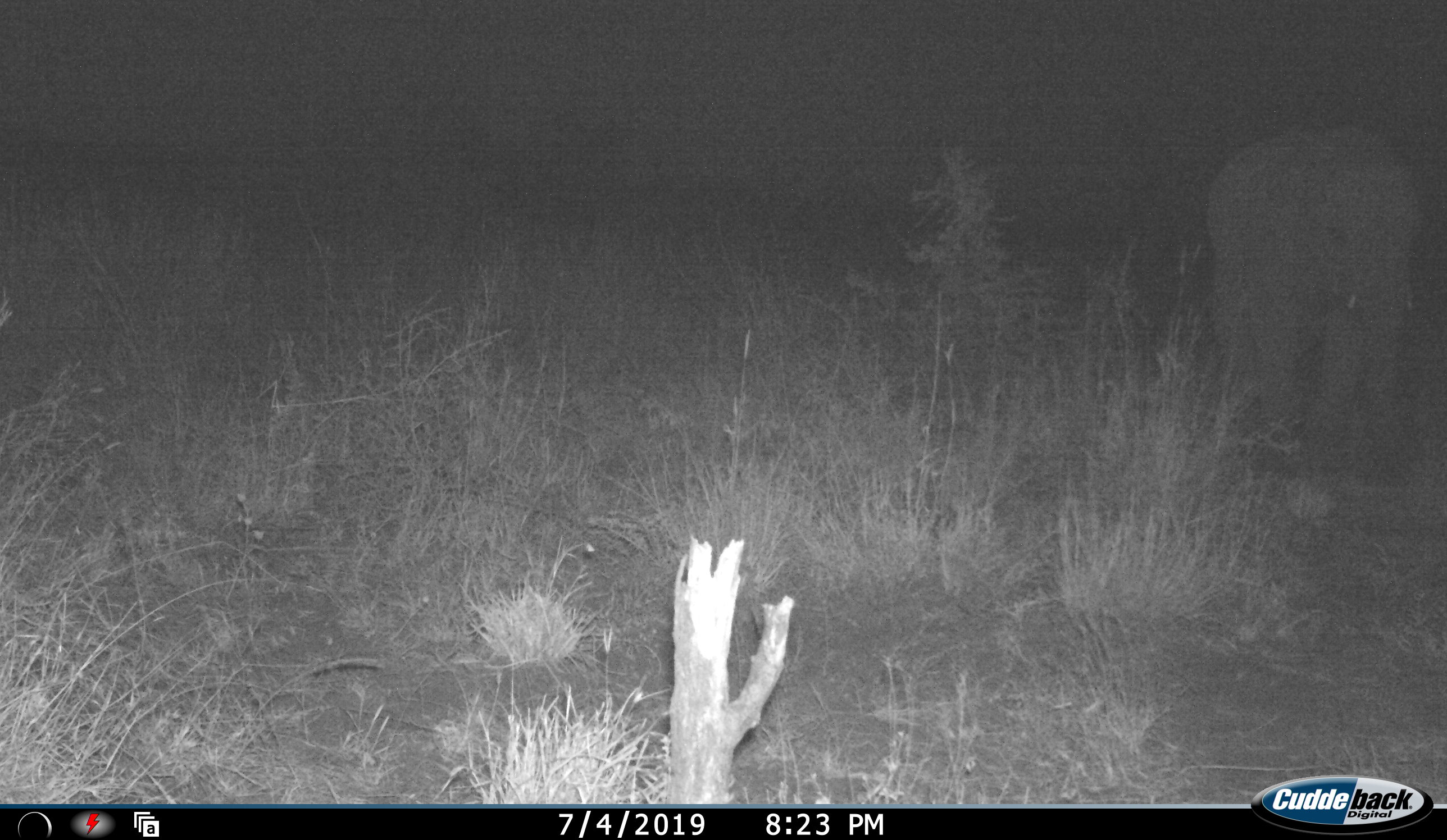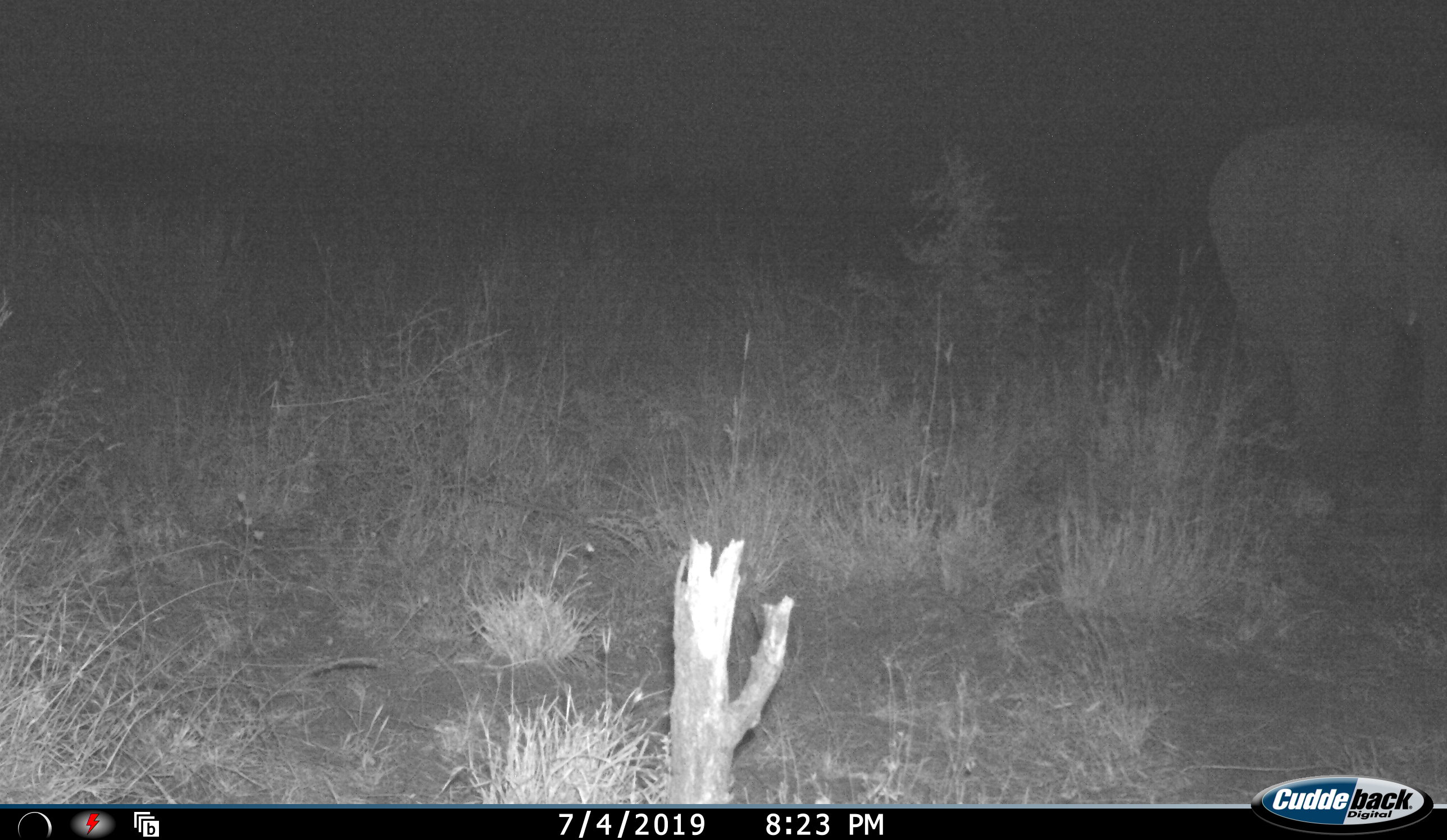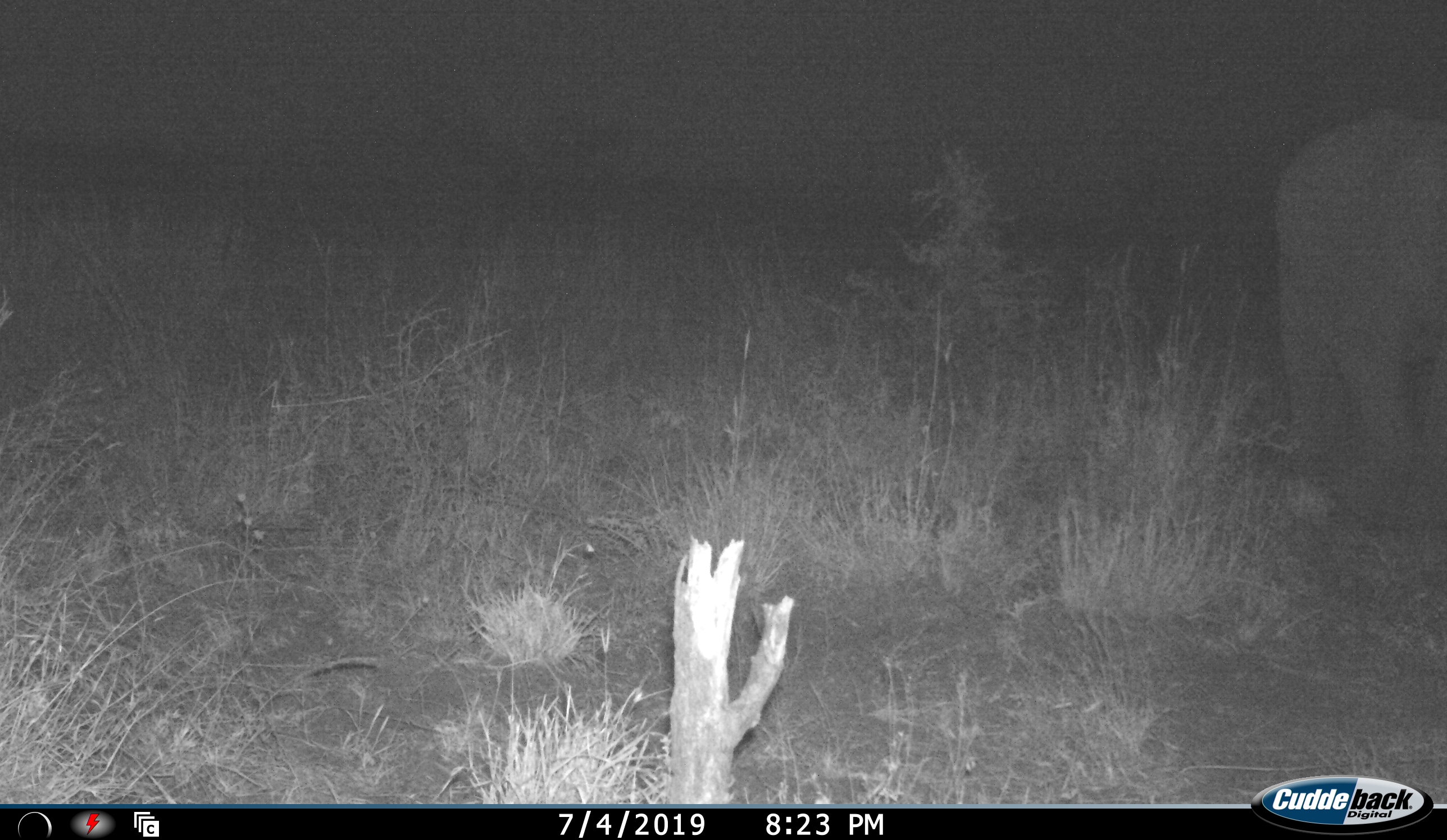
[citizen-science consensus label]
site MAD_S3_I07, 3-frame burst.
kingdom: Animalia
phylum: Chordata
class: Mammalia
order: Proboscidea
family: Elephantidae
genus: Loxodonta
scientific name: Loxodonta africana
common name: african bush elephant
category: elephant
Elephant (african bush elephant) (Loxodonta africana), count 1. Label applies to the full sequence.